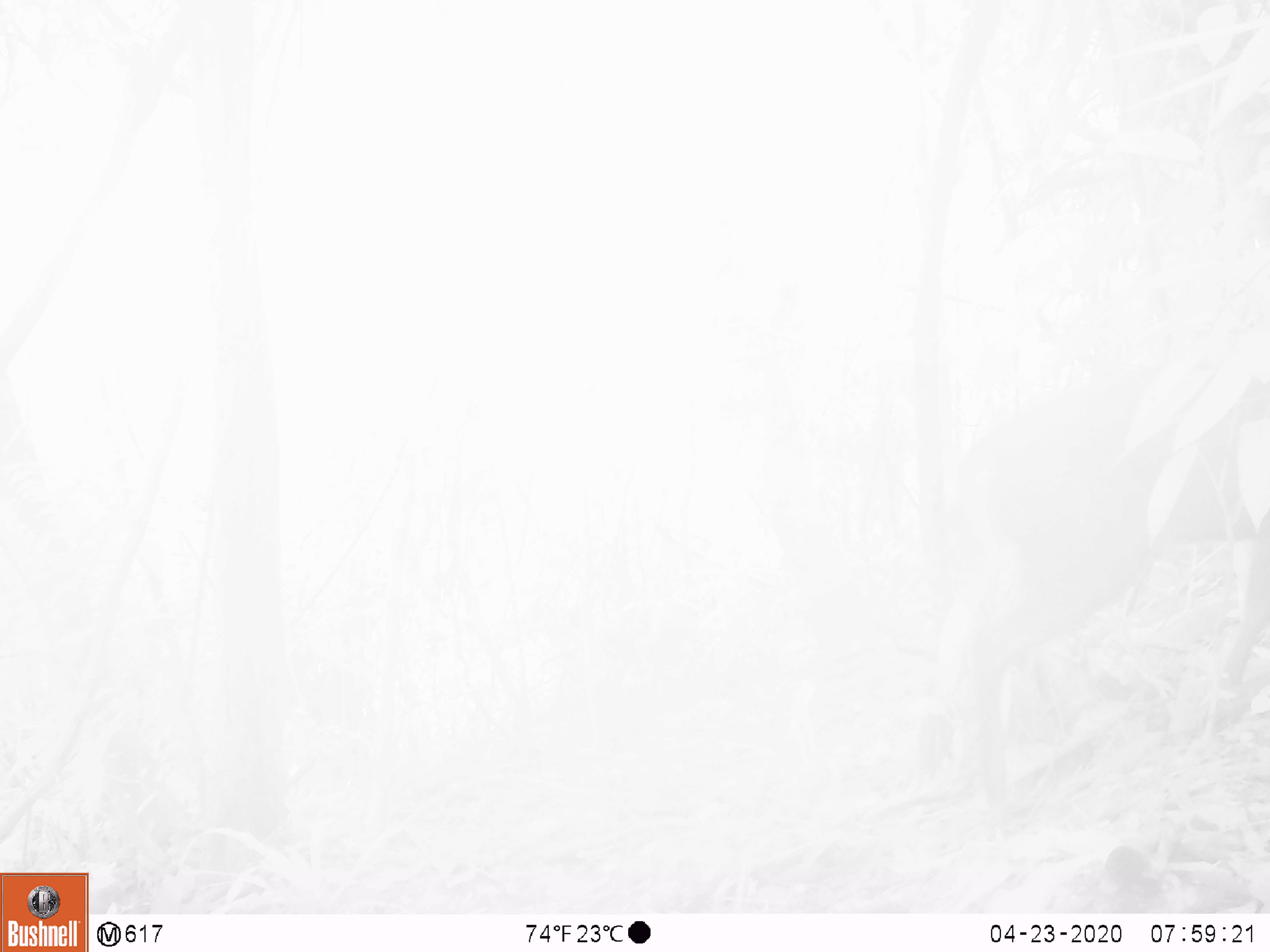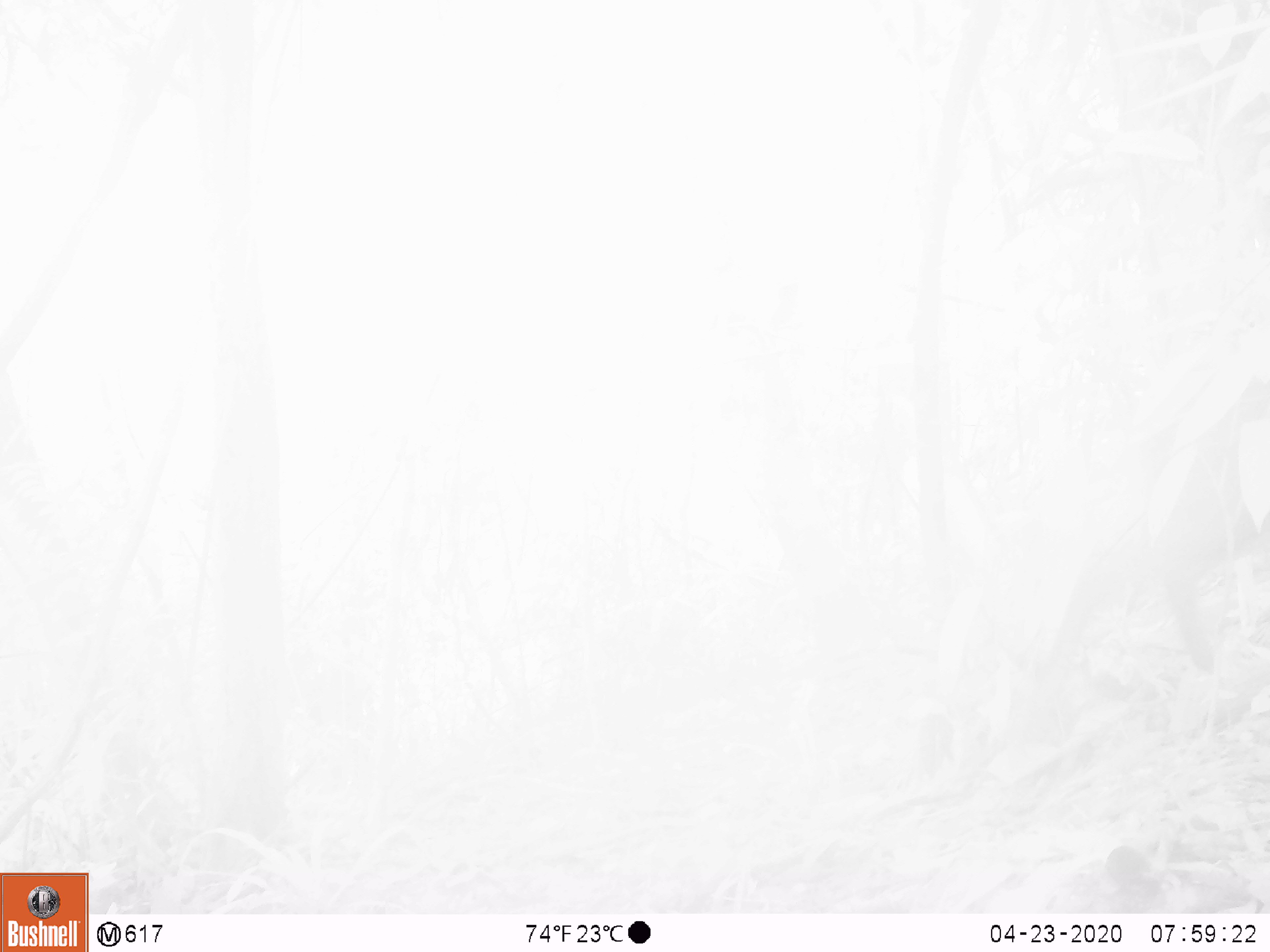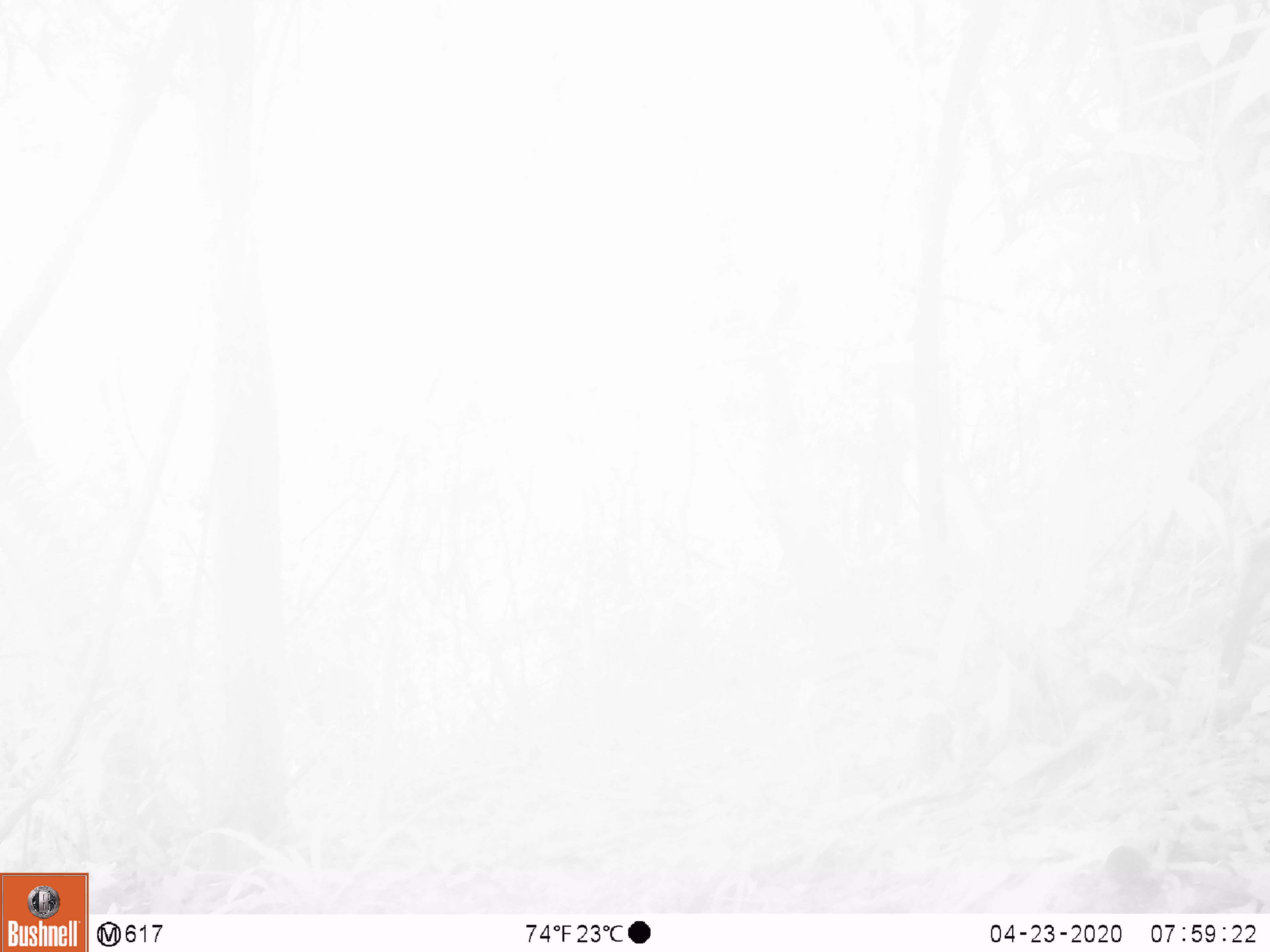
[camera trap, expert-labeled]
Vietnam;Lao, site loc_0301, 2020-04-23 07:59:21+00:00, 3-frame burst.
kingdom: Animalia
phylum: Chordata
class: Mammalia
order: Artiodactyla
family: Cervidae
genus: Muntiacus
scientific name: Muntiacus rooseveltorum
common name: roosevelt's muntjac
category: roosevelts muntjac group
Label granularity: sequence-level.